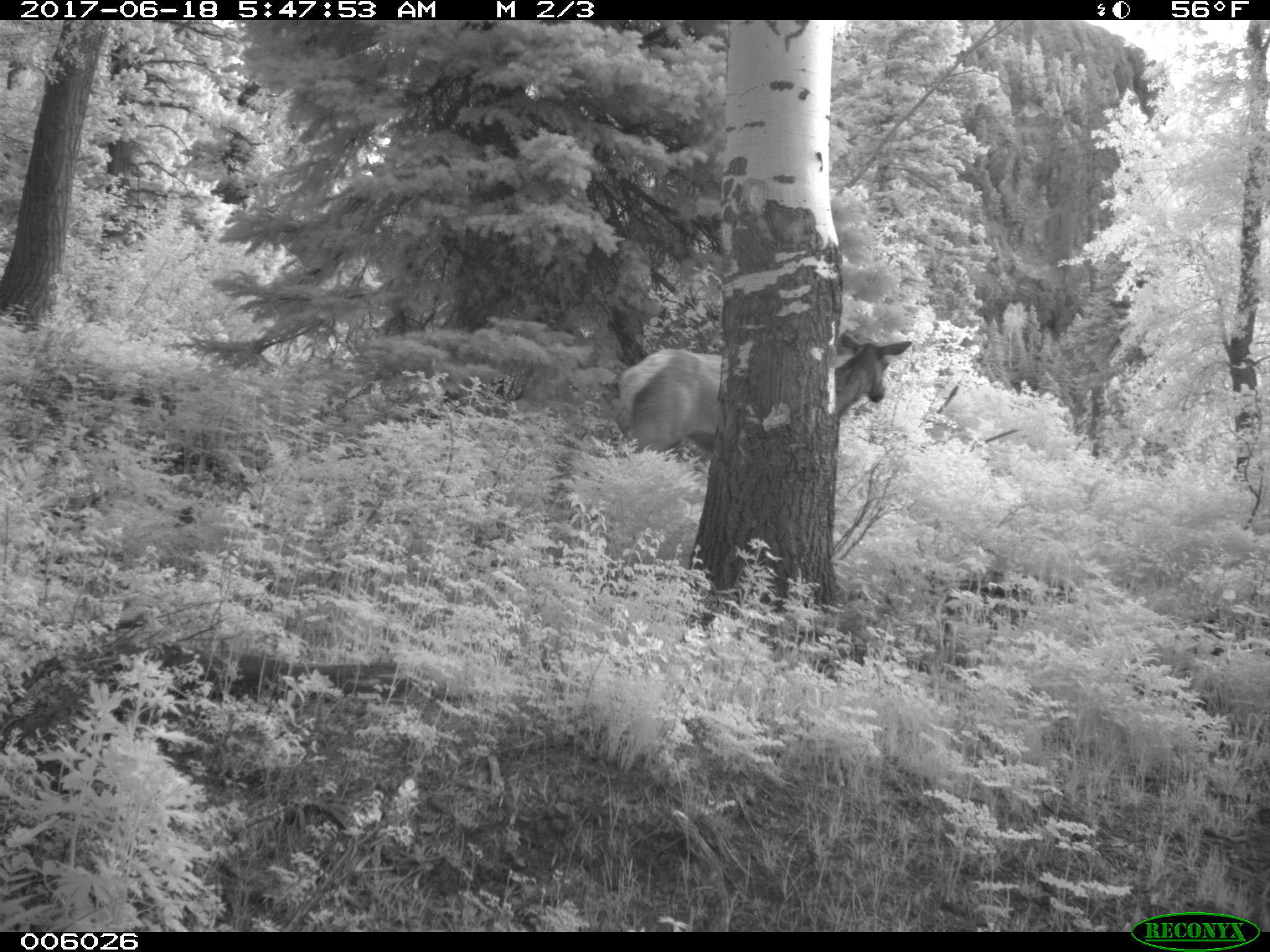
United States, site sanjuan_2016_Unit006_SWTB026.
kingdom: Animalia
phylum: Chordata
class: Mammalia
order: Artiodactyla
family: Cervidae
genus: Cervus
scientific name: Cervus elaphus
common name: red deer